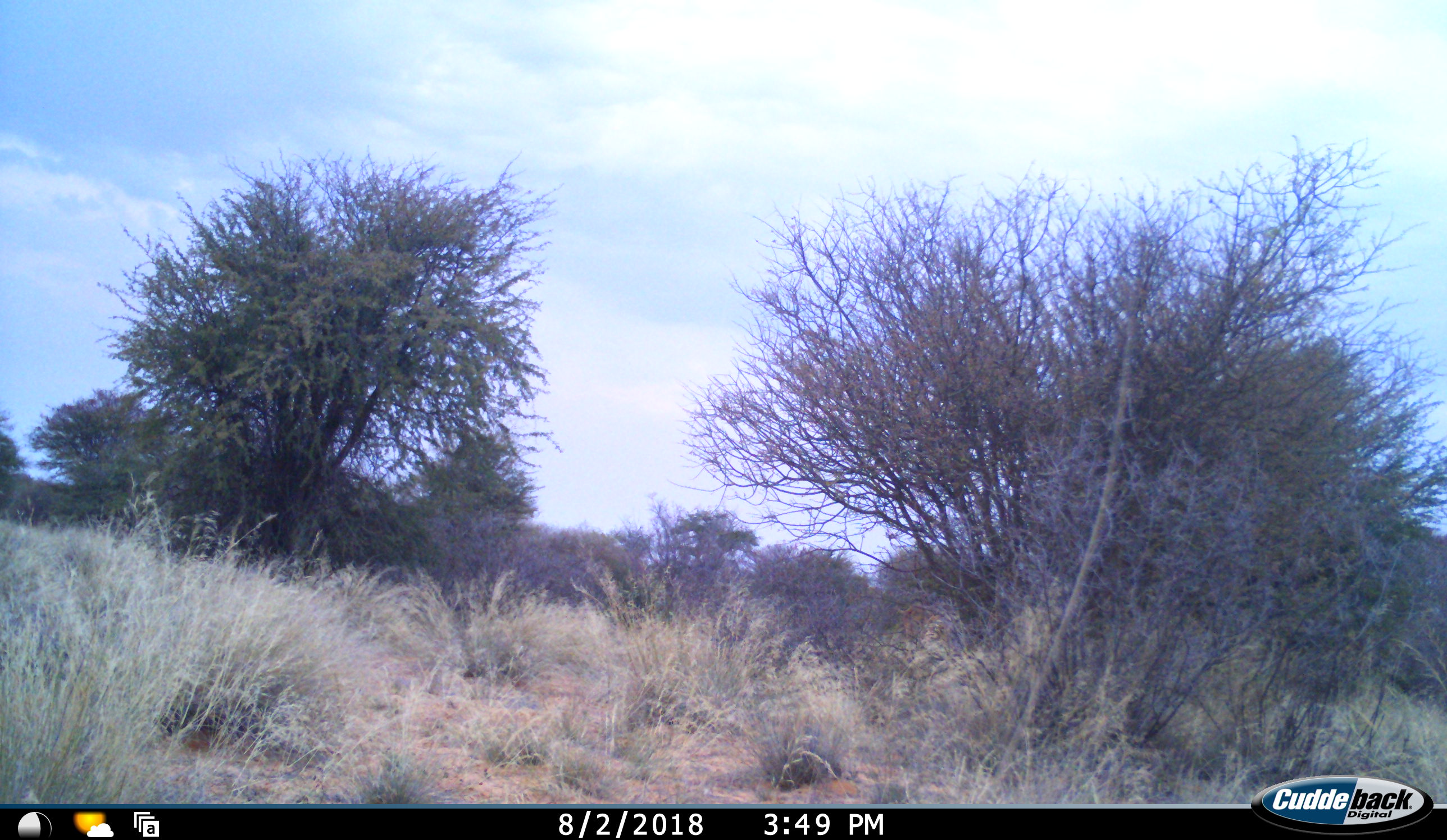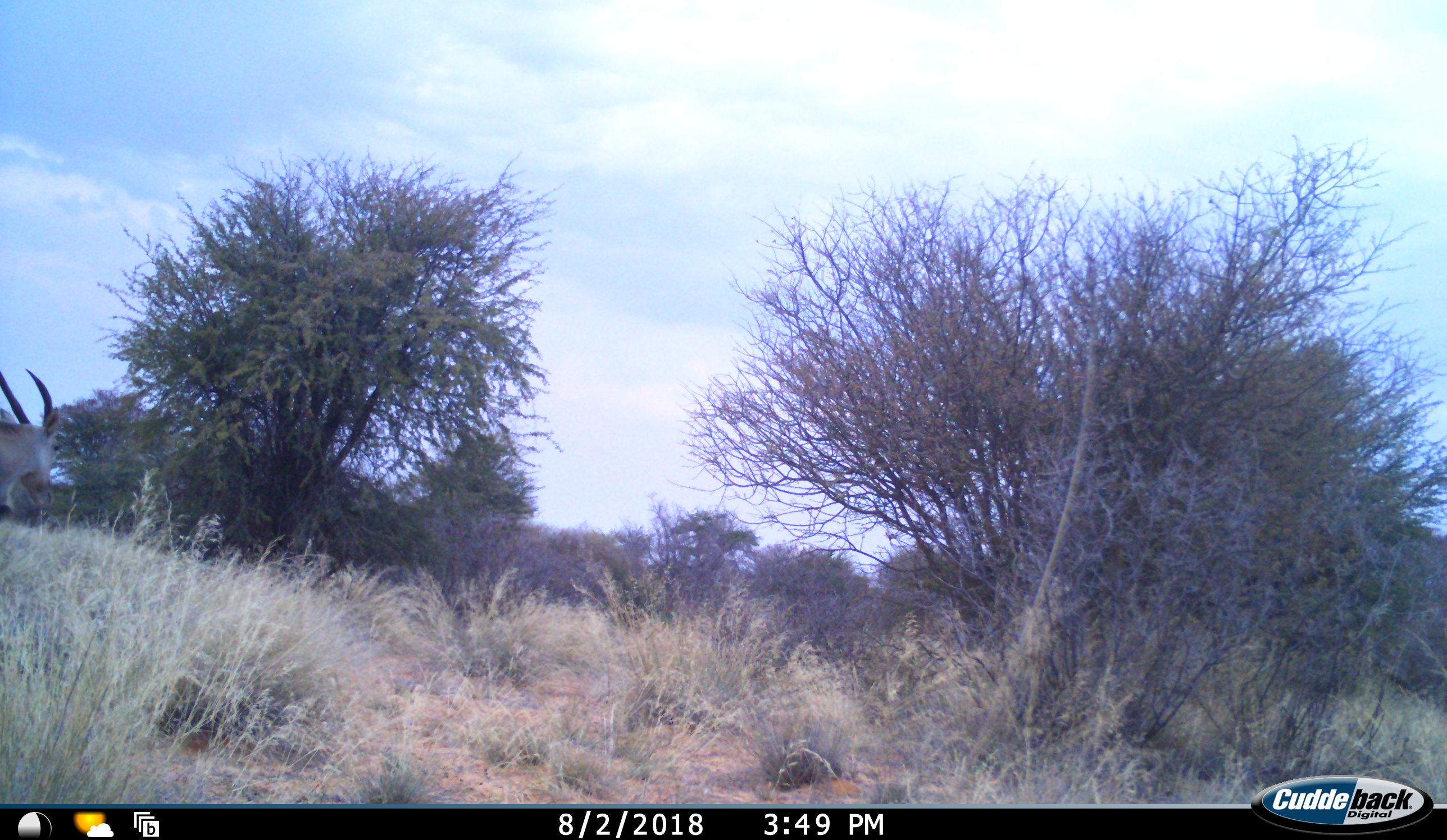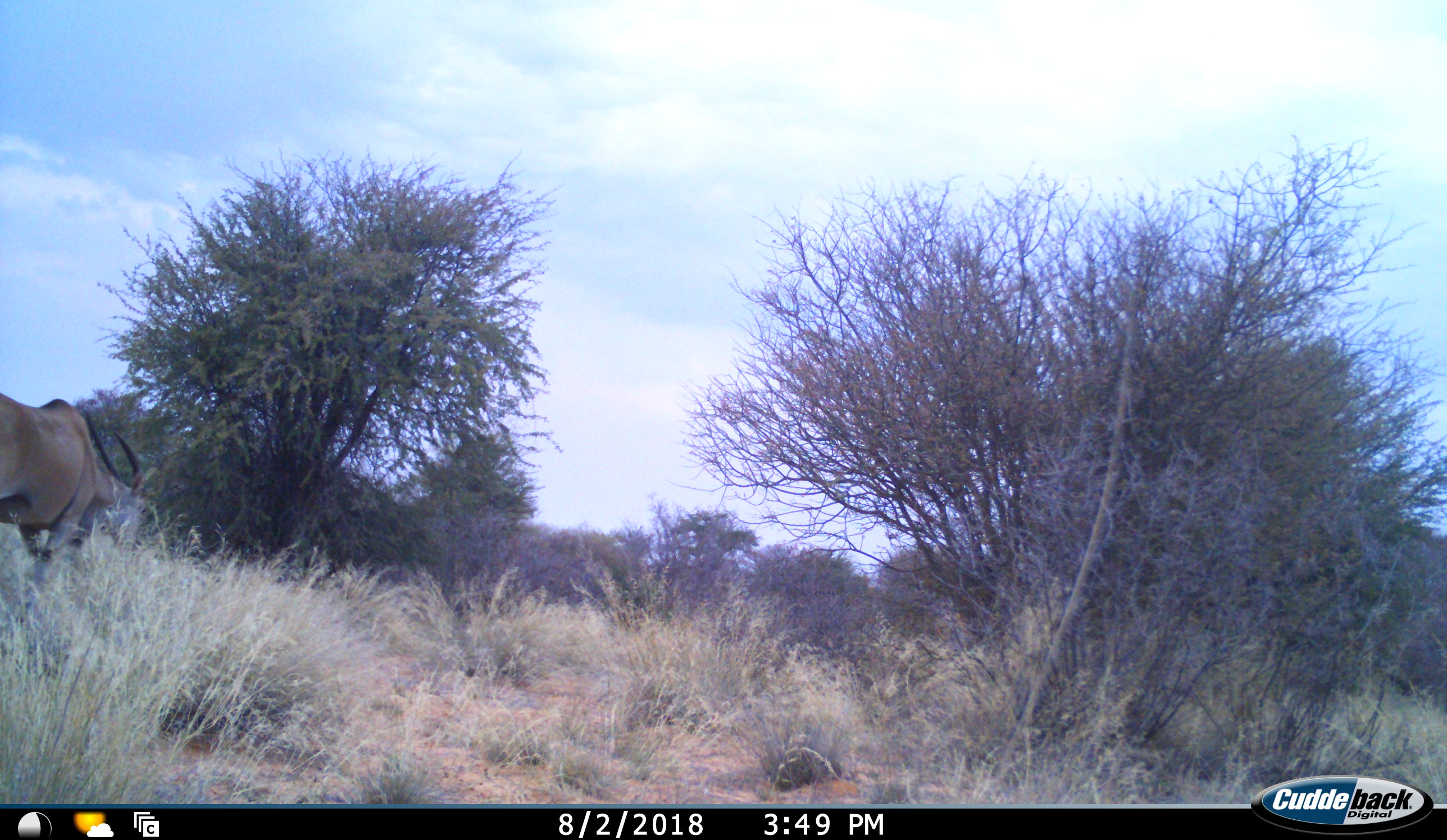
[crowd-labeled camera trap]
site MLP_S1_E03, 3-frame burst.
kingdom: Animalia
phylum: Chordata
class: Mammalia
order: Artiodactyla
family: Bovidae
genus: Tragelaphus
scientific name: Tragelaphus oryx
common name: eland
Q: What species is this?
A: Eland (Tragelaphus oryx).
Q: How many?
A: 1.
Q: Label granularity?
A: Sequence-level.